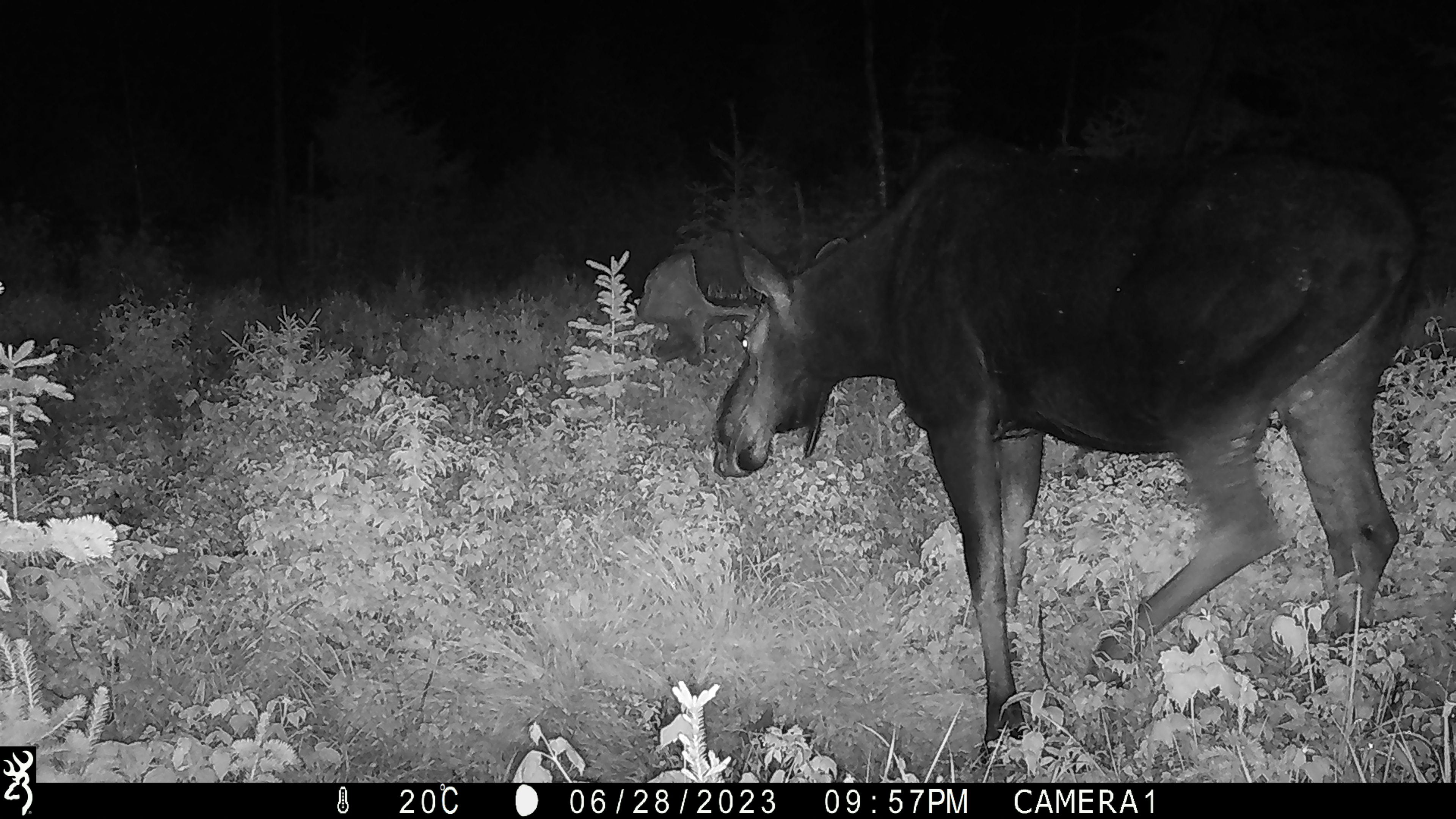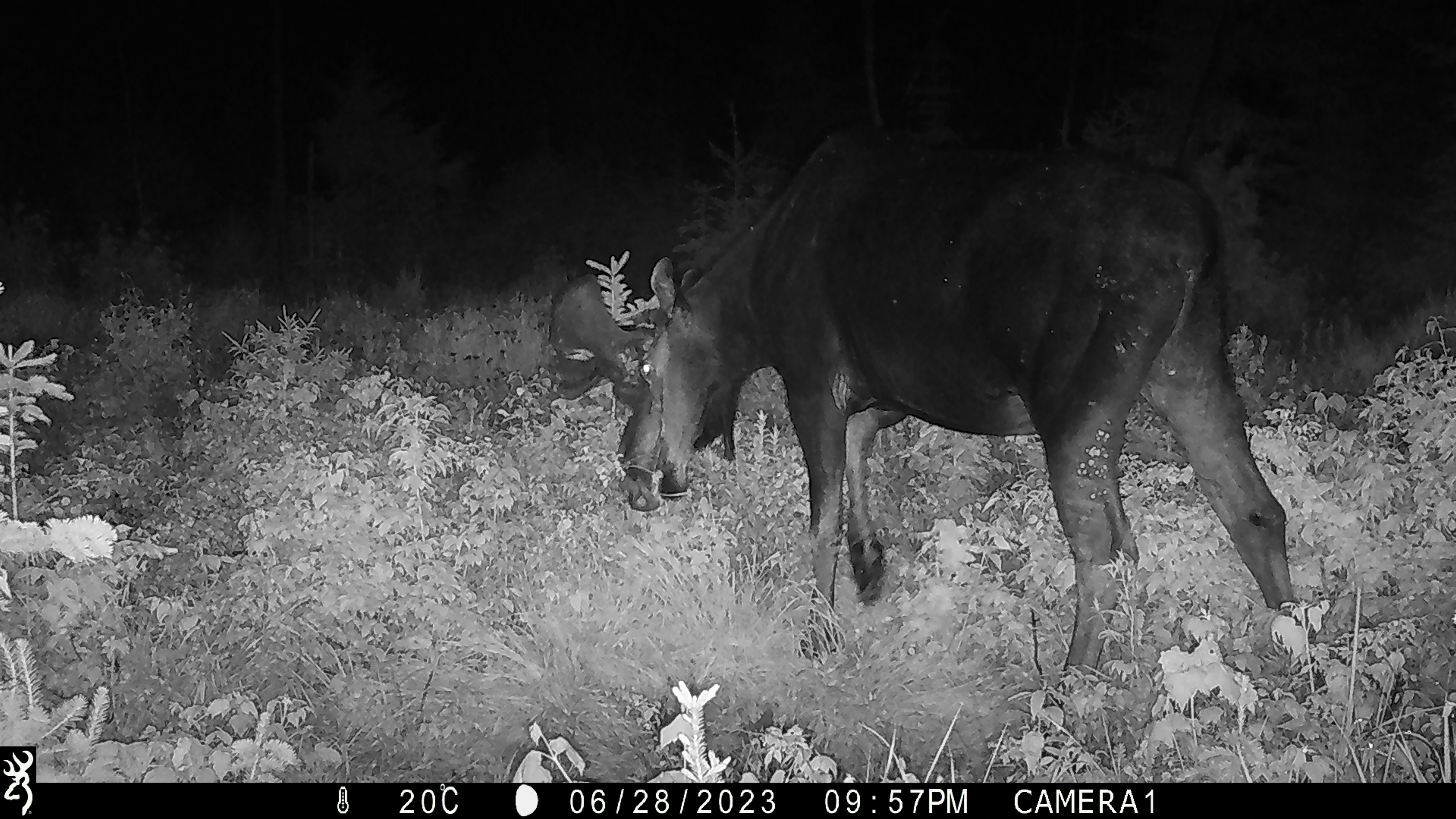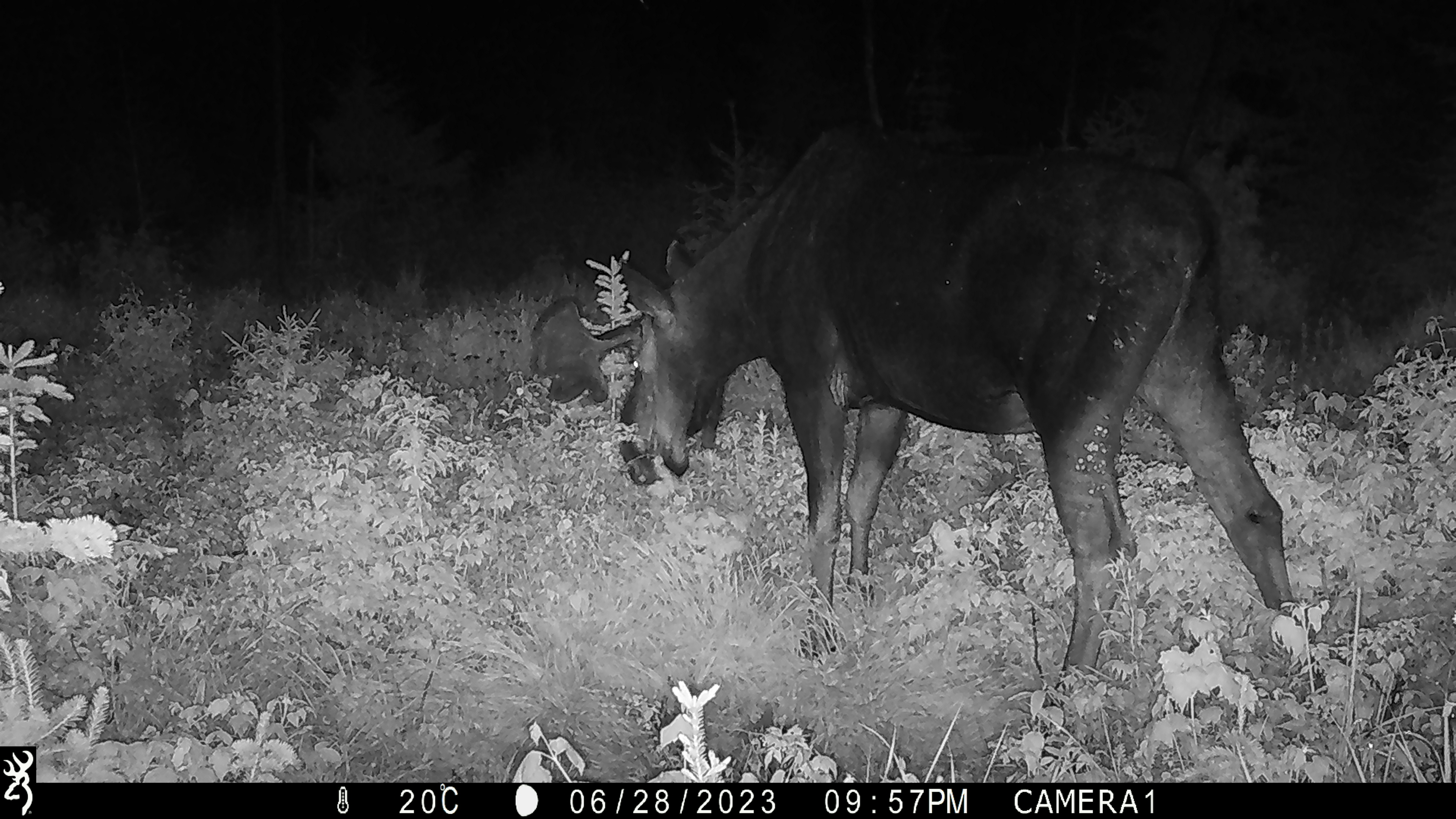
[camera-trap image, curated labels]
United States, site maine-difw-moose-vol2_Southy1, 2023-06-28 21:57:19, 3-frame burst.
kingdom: Animalia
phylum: Chordata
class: Mammalia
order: Artiodactyla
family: Cervidae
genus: Alces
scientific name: Alces alces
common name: moose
Moose (Alces alces).